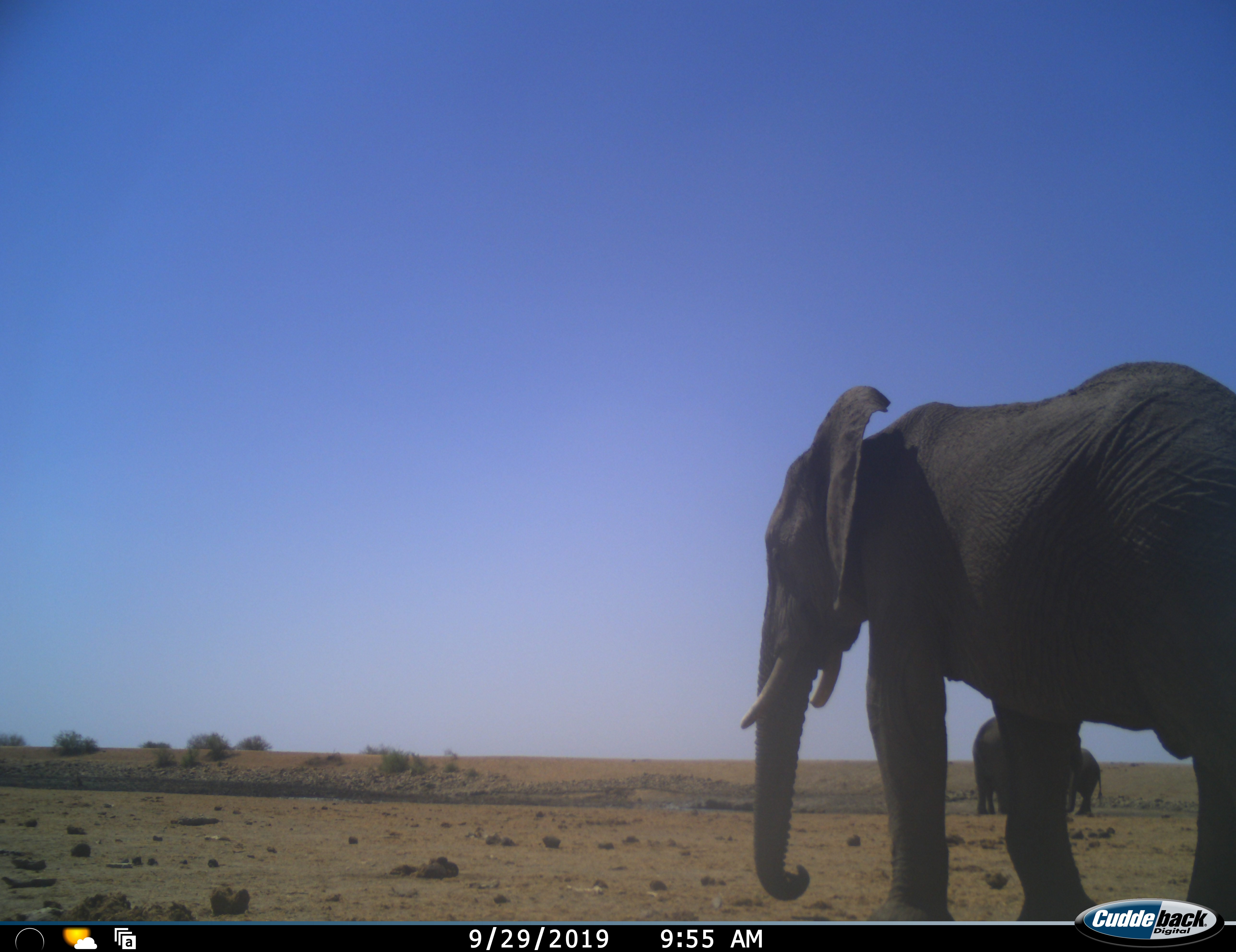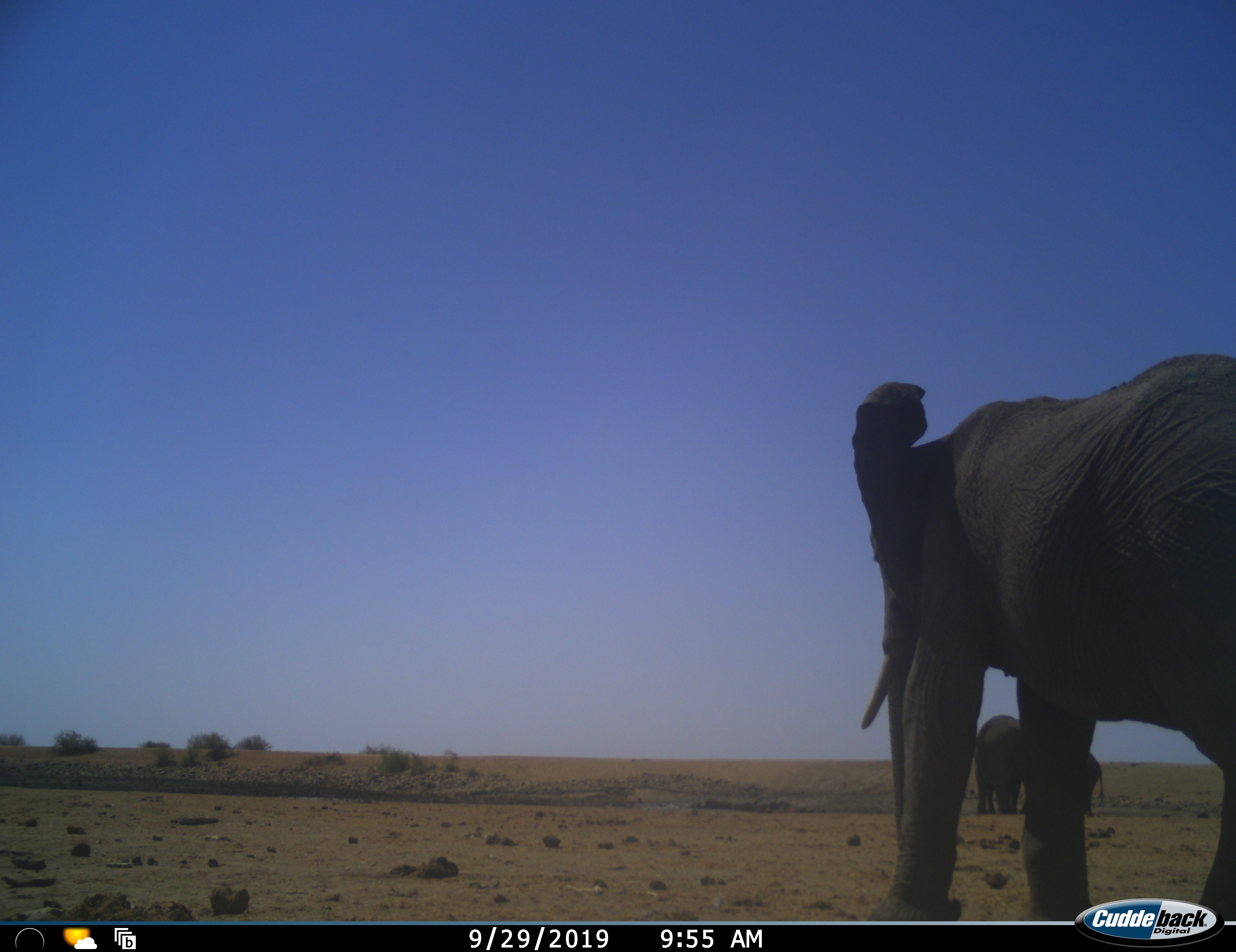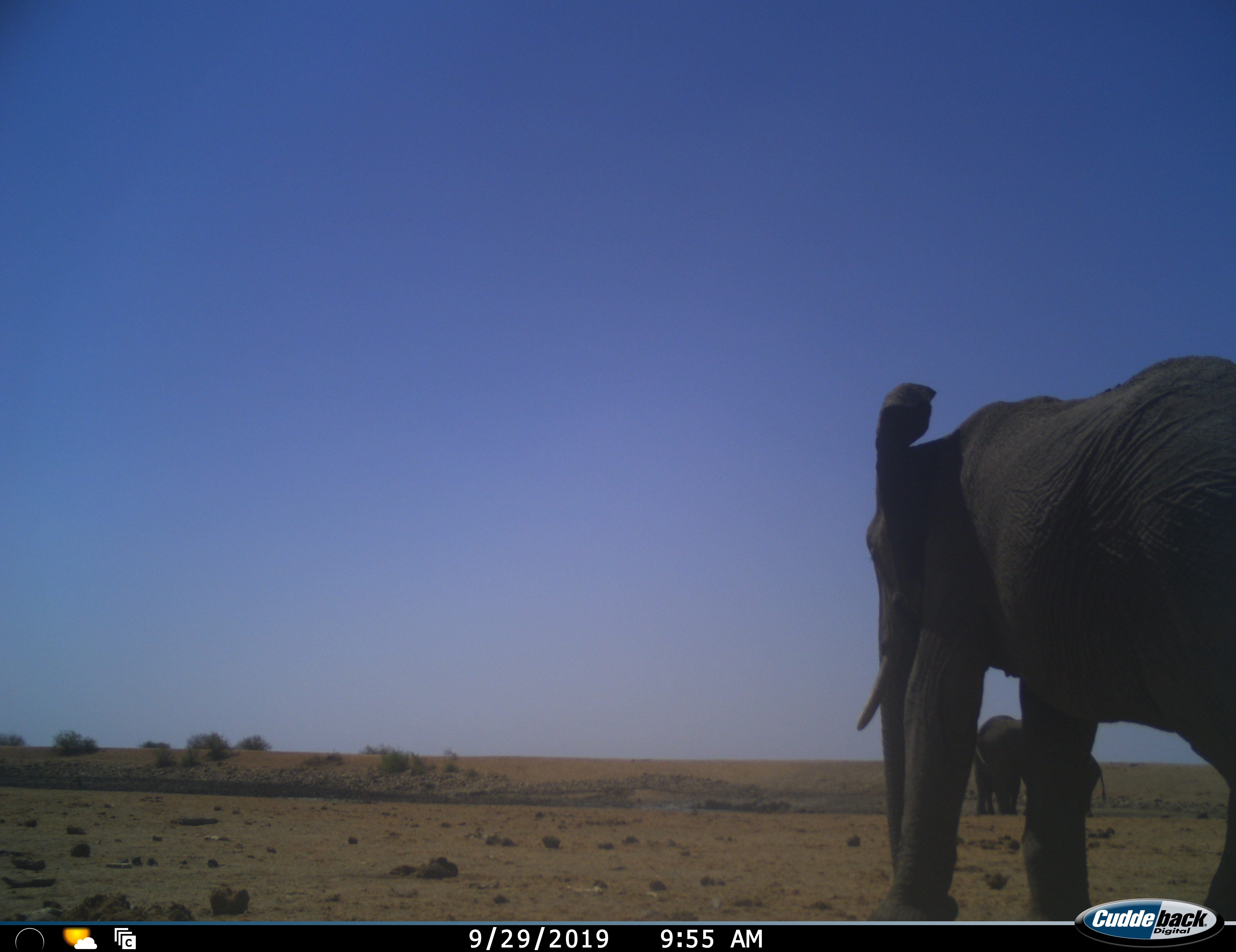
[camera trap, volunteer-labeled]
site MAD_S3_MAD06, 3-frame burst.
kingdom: Animalia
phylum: Chordata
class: Mammalia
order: Proboscidea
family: Elephantidae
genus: Loxodonta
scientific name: Loxodonta africana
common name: african bush elephant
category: elephant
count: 3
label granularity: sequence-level